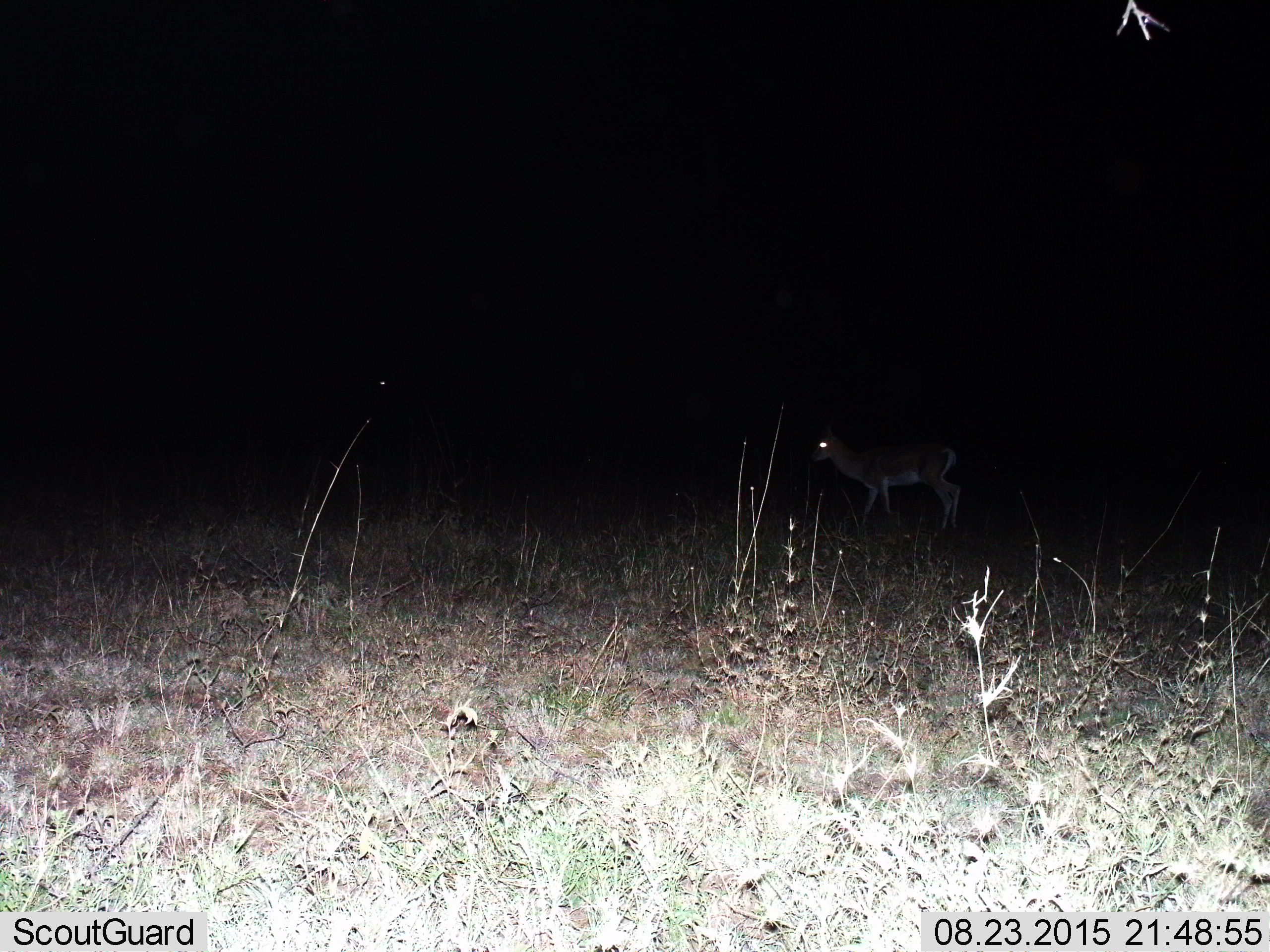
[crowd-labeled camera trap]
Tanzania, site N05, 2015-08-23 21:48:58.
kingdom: Animalia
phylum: Chordata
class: Mammalia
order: Artiodactyla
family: Bovidae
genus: Nanger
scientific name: Nanger granti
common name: grant's gazelle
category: gazellegrants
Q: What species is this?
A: Gazellegrants (grant's gazelle) (Nanger granti).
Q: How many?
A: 1.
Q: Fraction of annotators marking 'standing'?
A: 60%.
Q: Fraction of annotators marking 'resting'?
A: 0%.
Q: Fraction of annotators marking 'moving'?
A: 40%.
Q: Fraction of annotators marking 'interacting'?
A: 0%.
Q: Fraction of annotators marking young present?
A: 0%.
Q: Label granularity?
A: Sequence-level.